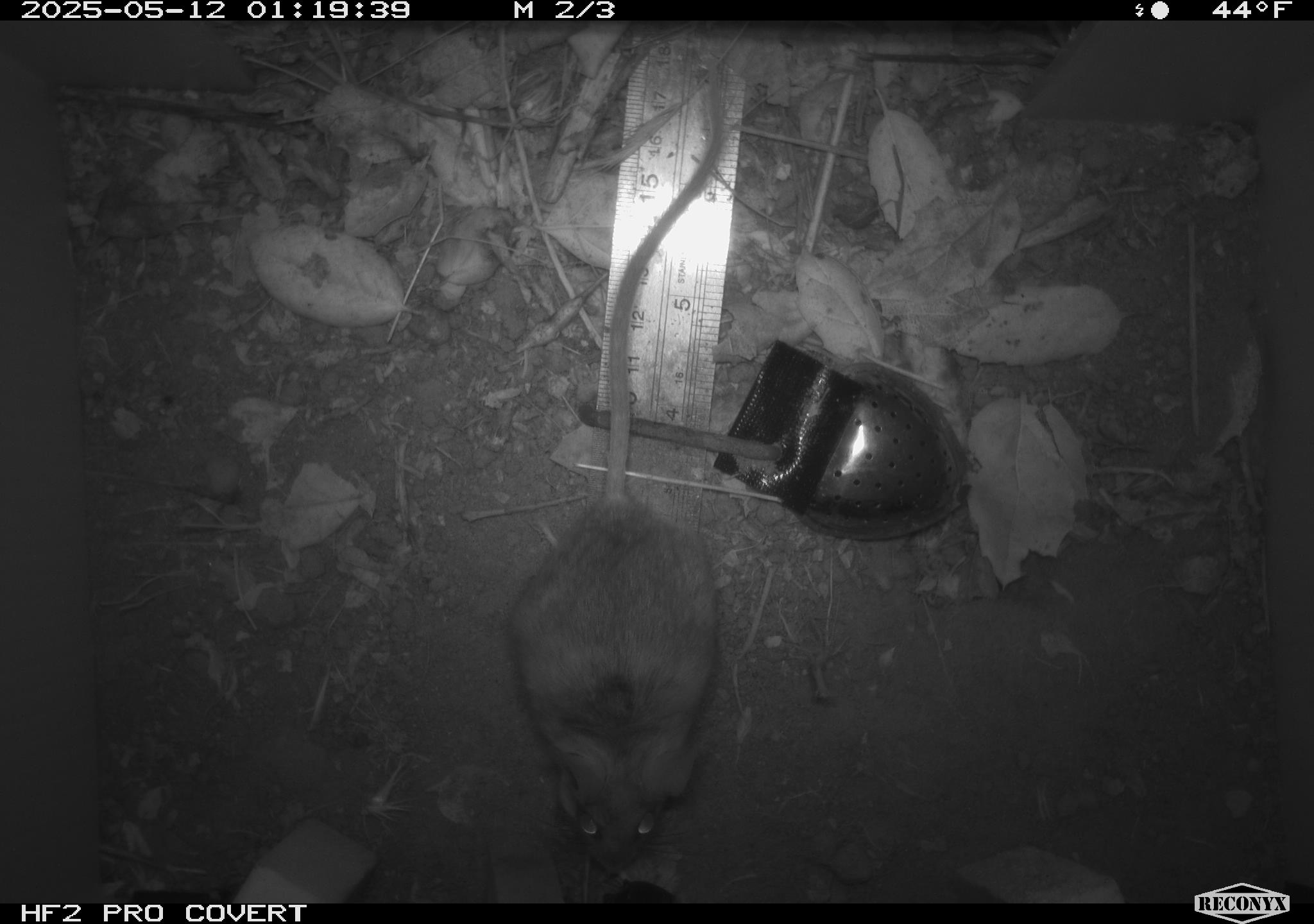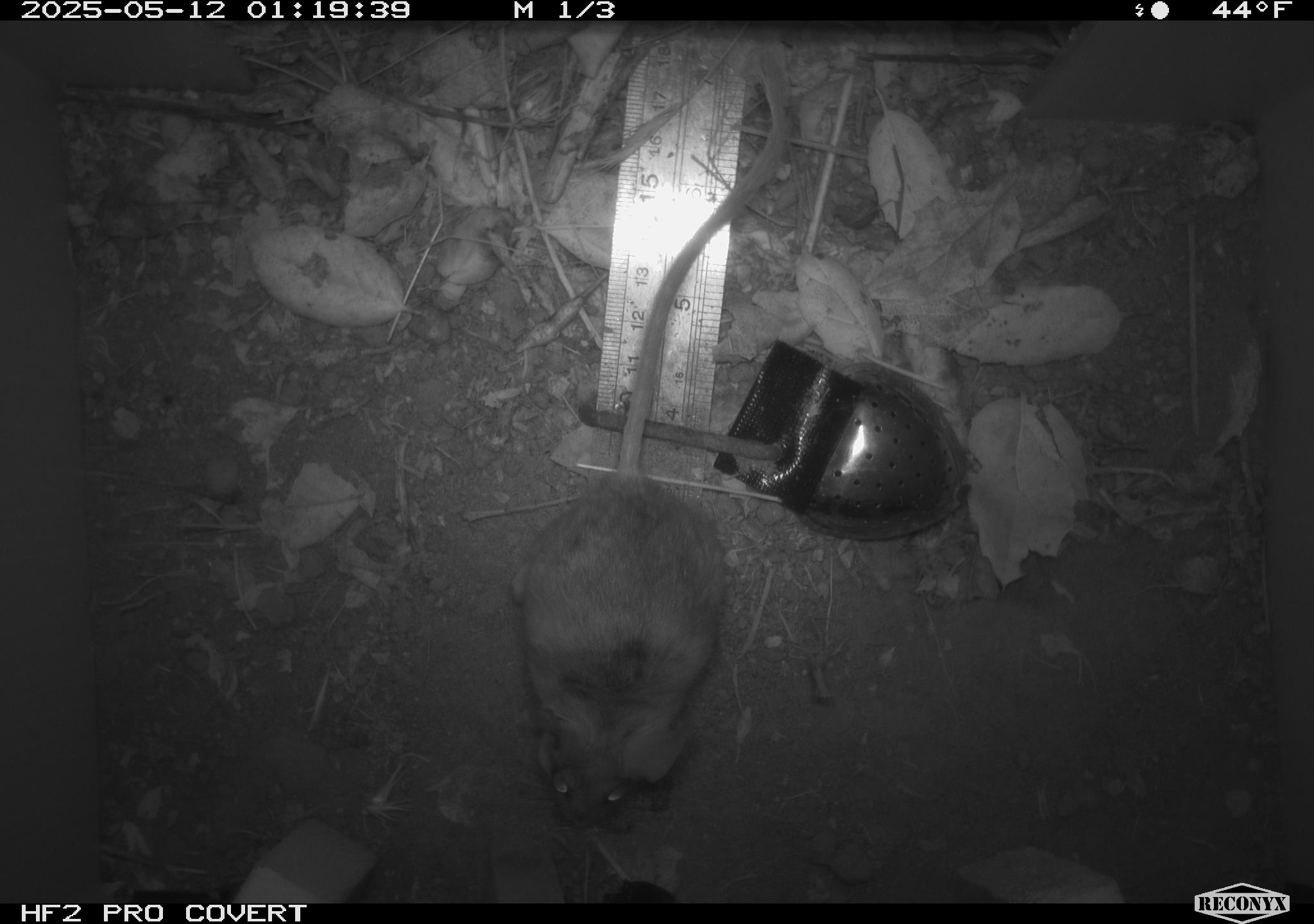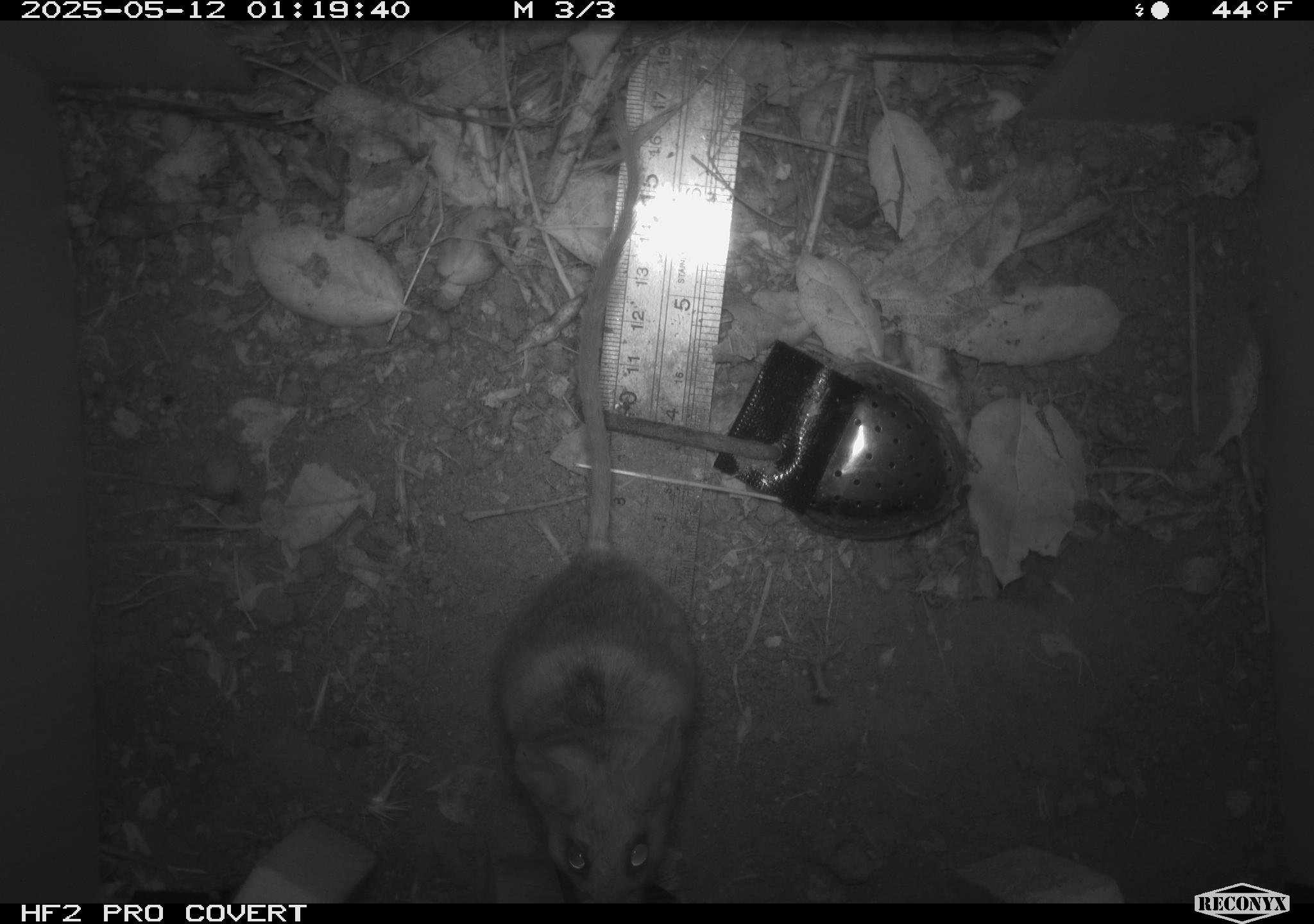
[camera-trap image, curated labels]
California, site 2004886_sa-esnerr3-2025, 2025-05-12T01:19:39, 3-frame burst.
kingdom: Animalia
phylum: Chordata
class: Mammalia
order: Rodentia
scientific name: Rodentia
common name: rodent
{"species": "rodent (Rodentia)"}